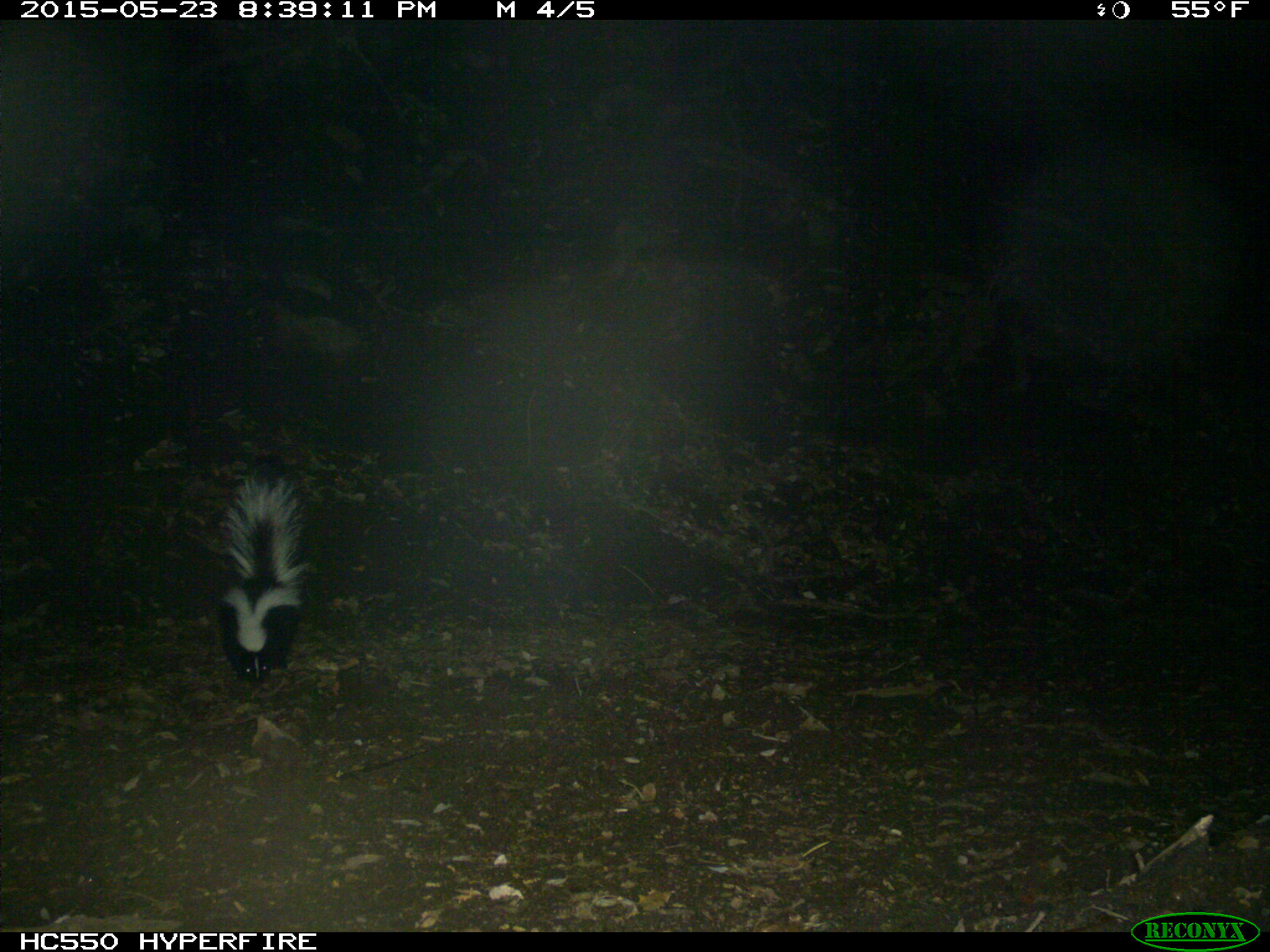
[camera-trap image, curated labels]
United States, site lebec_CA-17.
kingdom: Animalia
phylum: Chordata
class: Mammalia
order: Carnivora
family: Mephitidae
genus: Mephitis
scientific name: Mephitis mephitis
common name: striped skunk